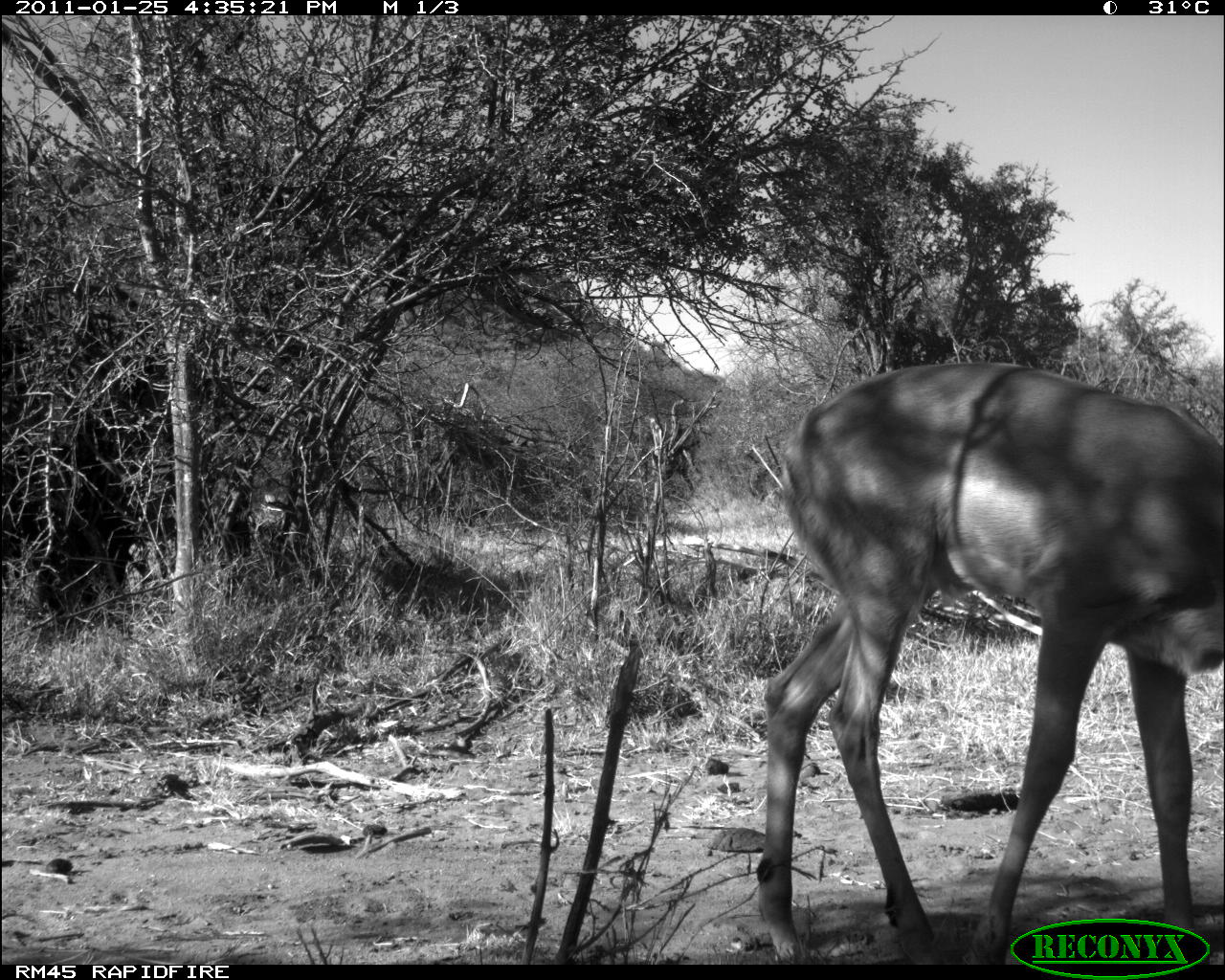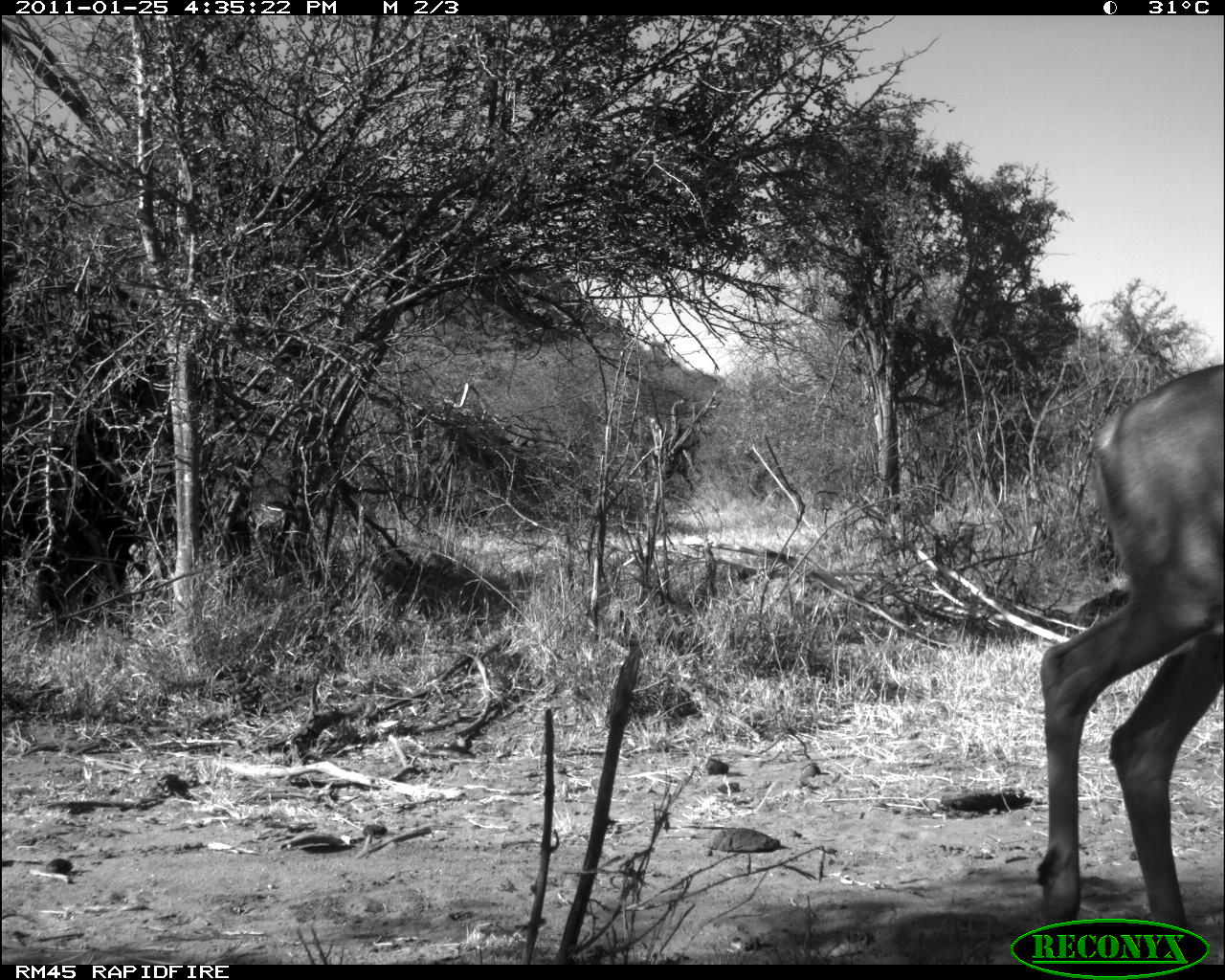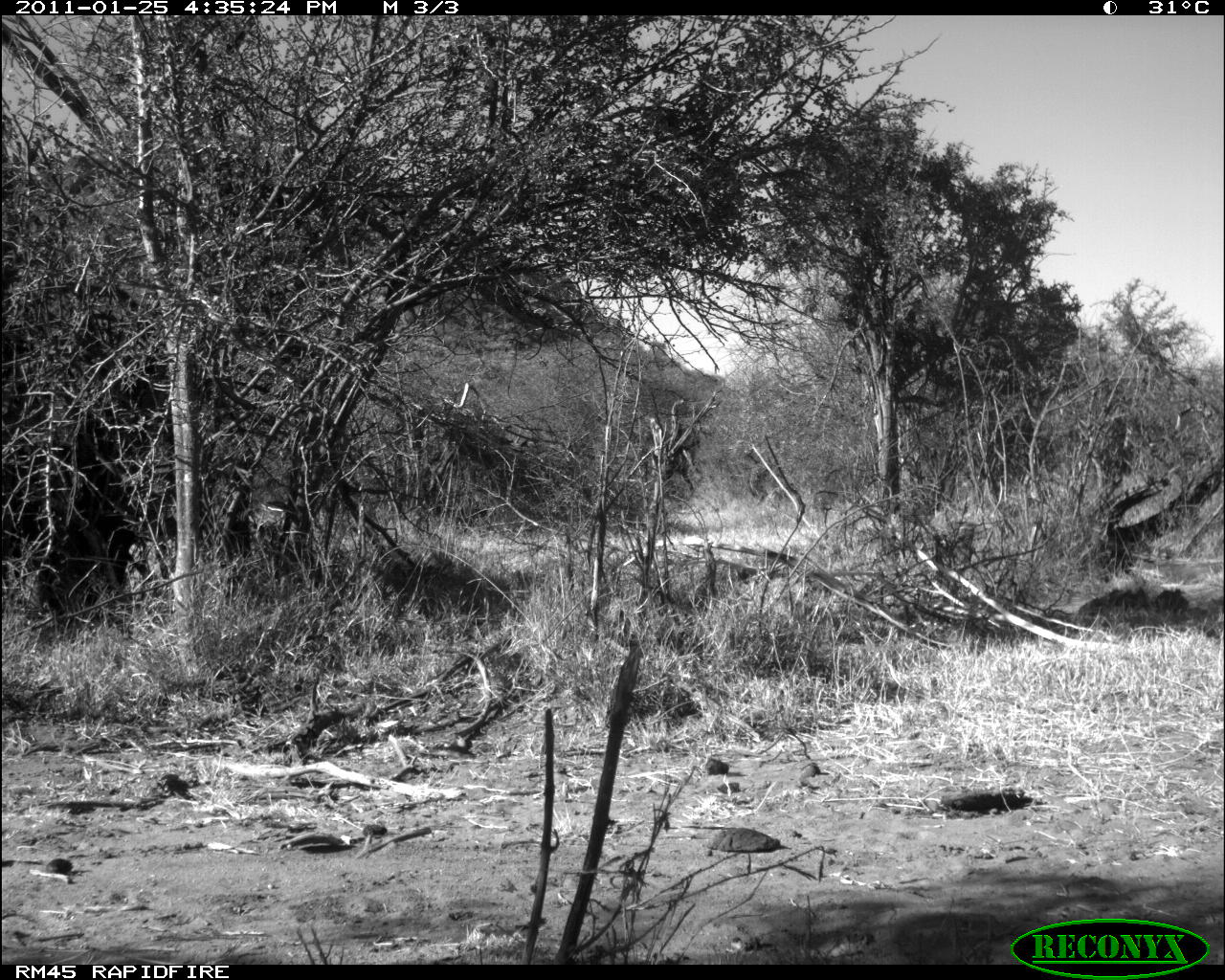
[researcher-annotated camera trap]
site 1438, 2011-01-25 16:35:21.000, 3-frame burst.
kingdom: Animalia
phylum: Chordata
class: Mammalia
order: Artiodactyla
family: Bovidae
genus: Aepyceros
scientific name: Aepyceros melampus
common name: impala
Aepyceros melampus (impala), count 1.